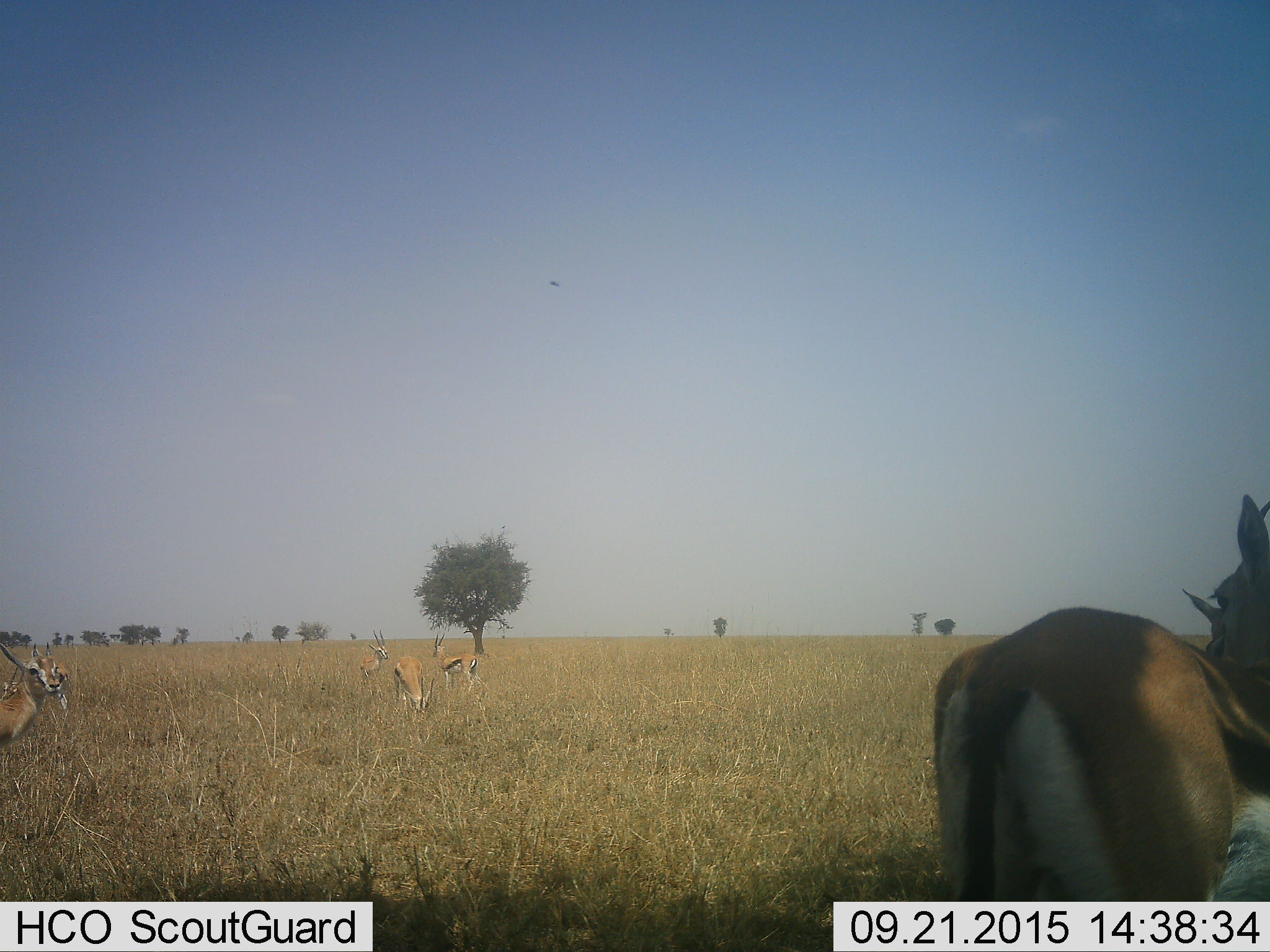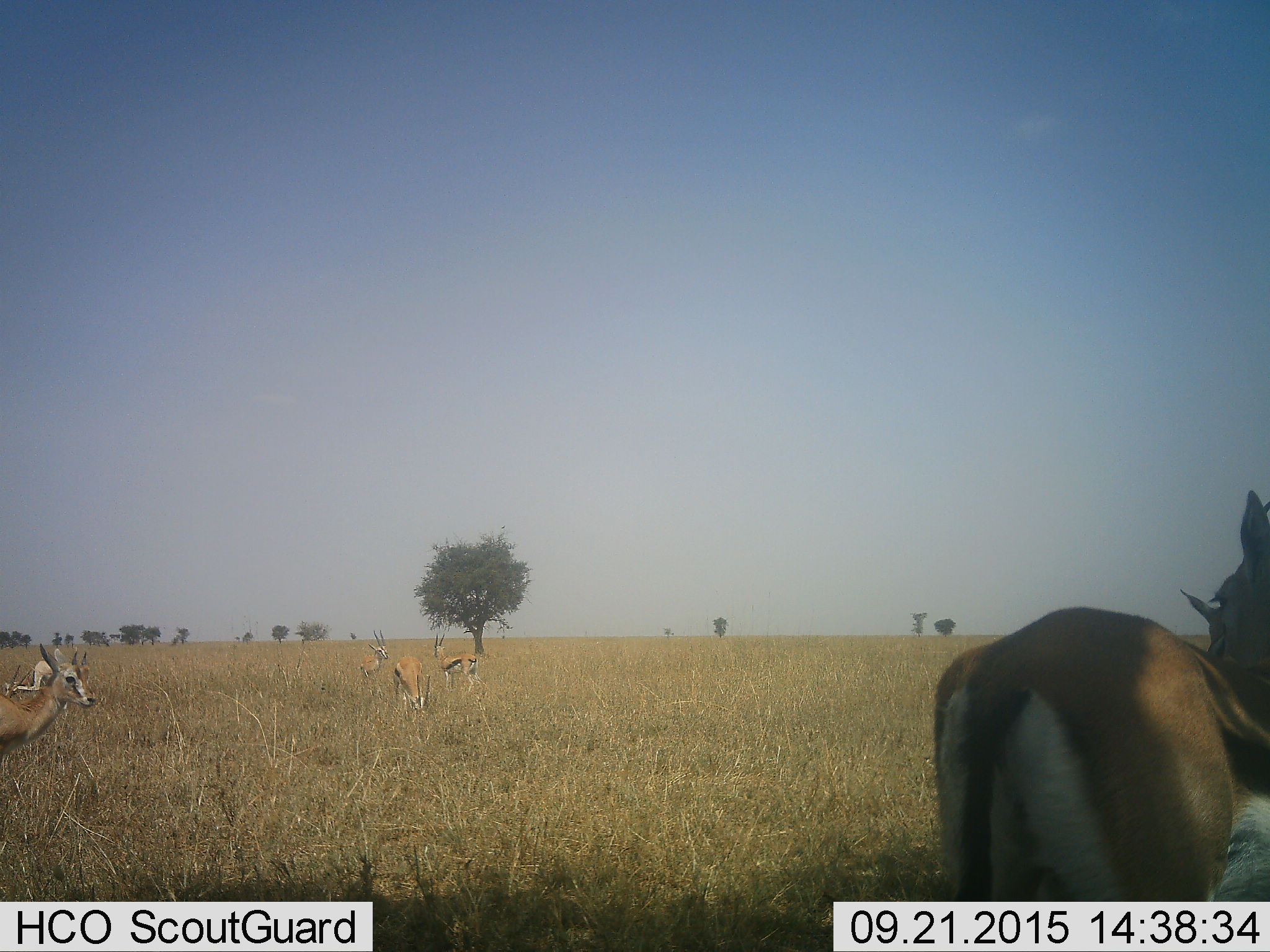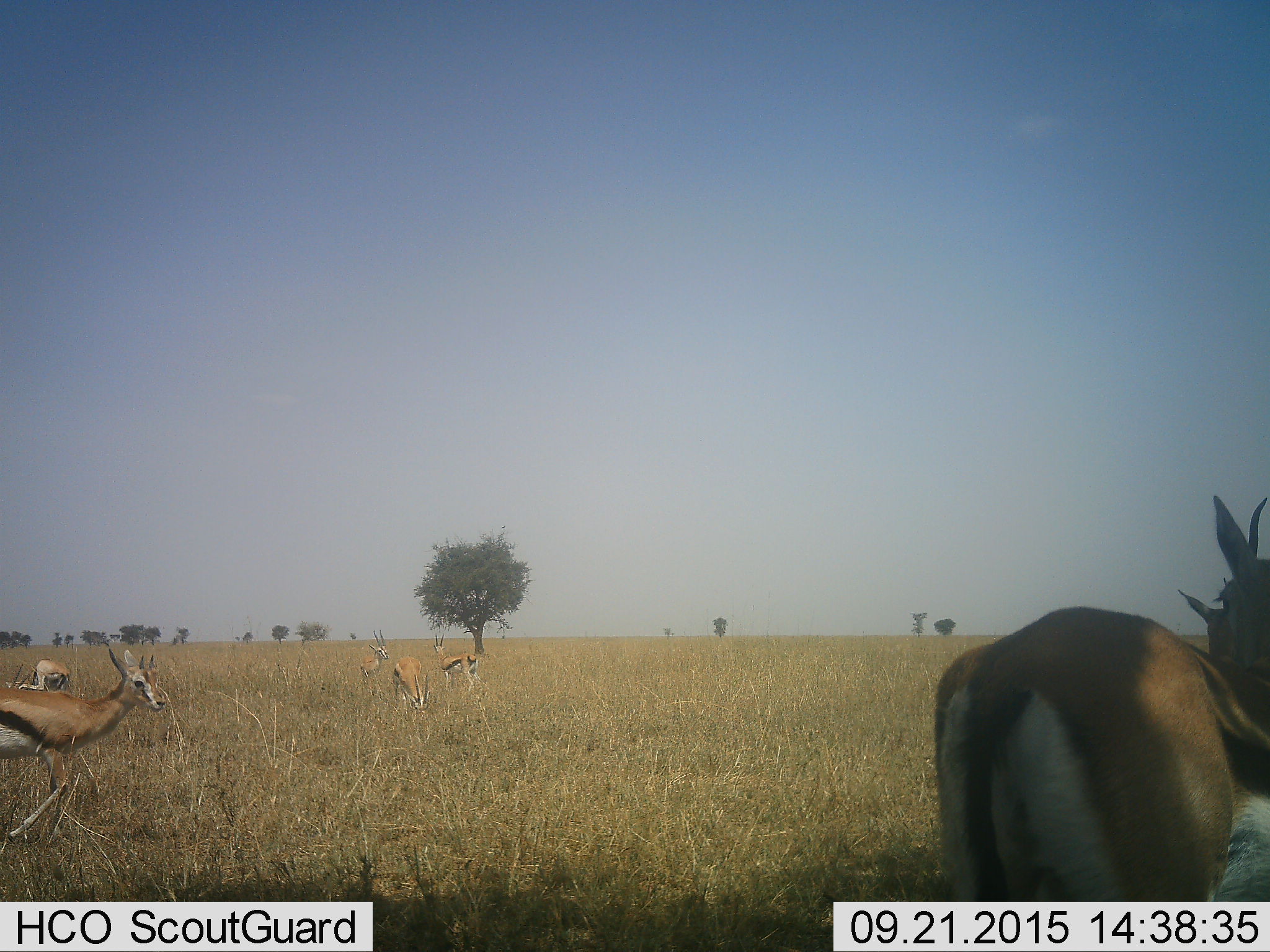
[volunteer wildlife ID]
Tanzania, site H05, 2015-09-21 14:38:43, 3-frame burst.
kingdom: Animalia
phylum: Chordata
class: Mammalia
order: Artiodactyla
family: Bovidae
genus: Eudorcas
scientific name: Eudorcas thomsonii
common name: thomson's gazelle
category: gazellethomsons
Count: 7.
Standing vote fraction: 90%.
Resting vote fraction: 0%.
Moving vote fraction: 20%.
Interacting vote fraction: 10%.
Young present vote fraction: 0%.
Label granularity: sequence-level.